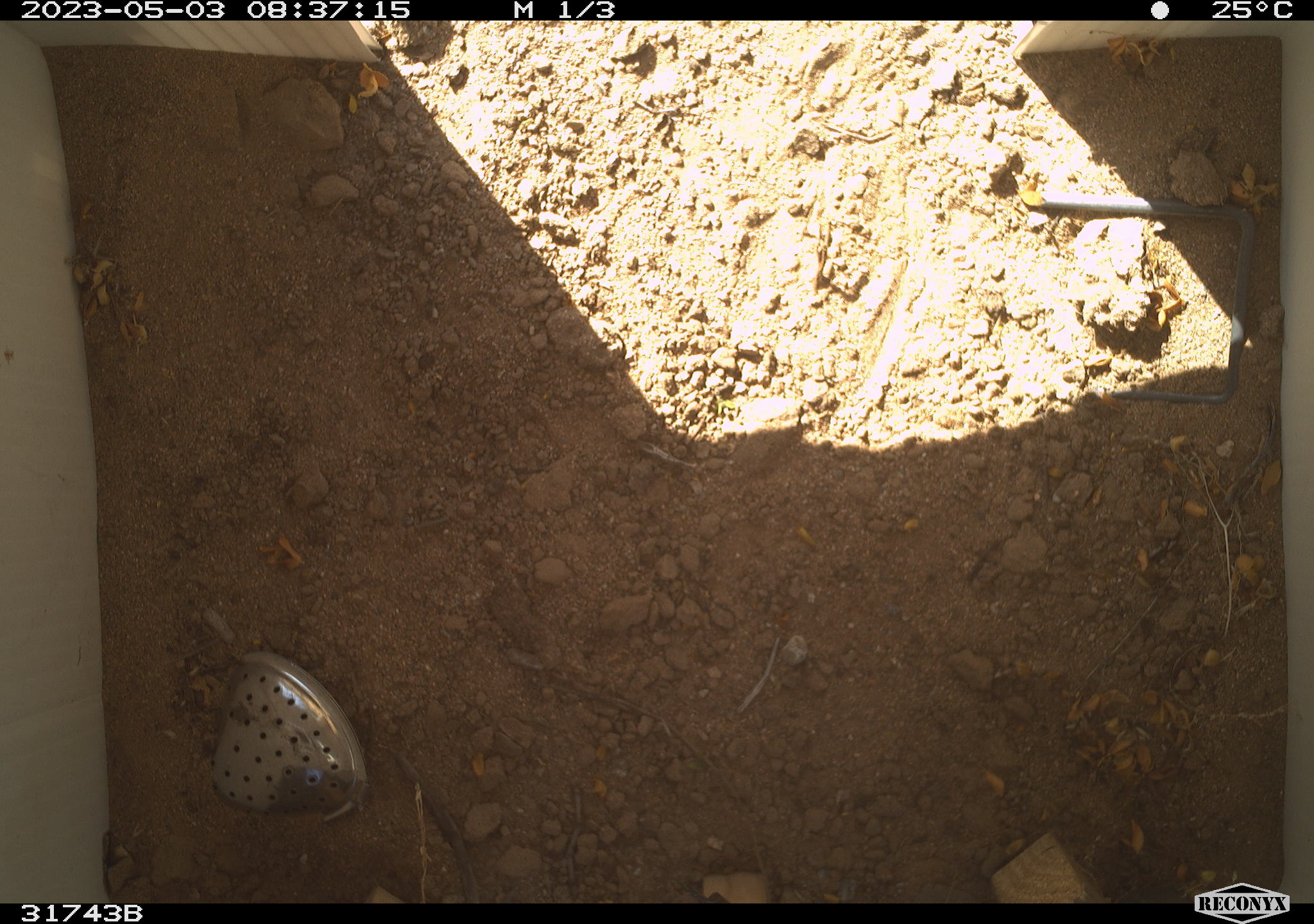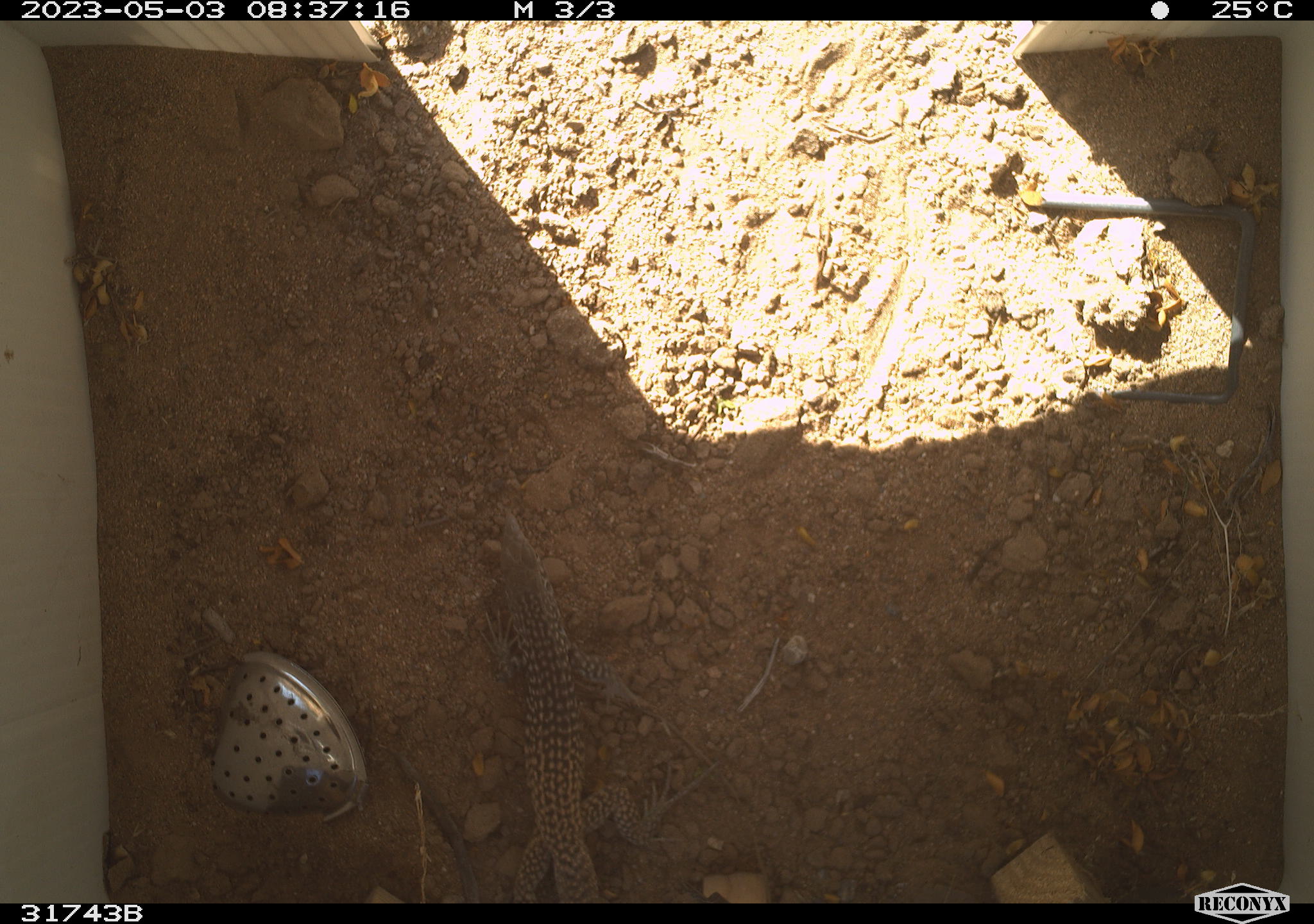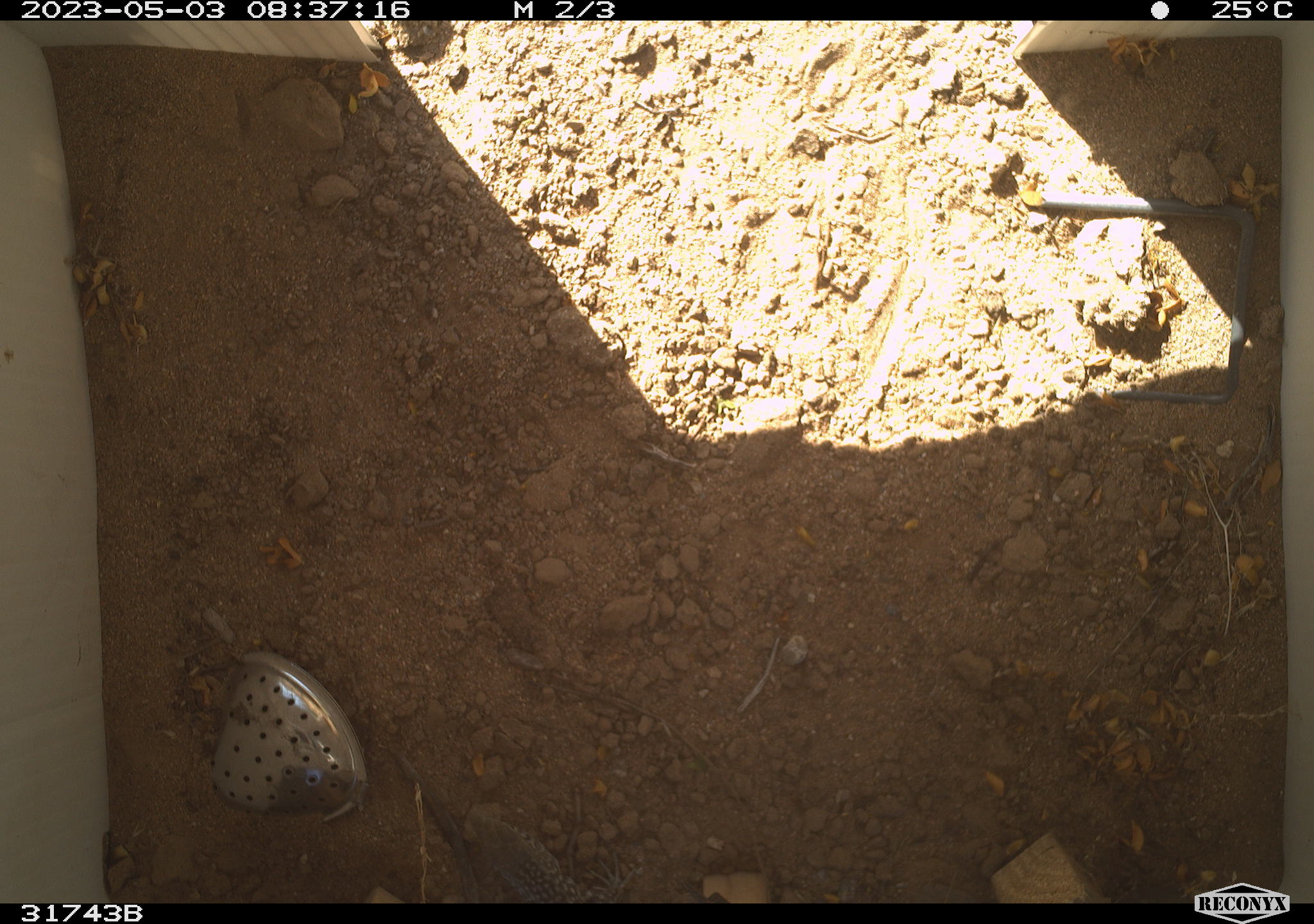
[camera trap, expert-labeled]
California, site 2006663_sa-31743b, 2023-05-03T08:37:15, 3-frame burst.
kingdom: Animalia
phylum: Chordata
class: Reptilia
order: Squamata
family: Teiidae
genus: Aspidoscelis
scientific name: Aspidoscelis tigris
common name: western whiptail